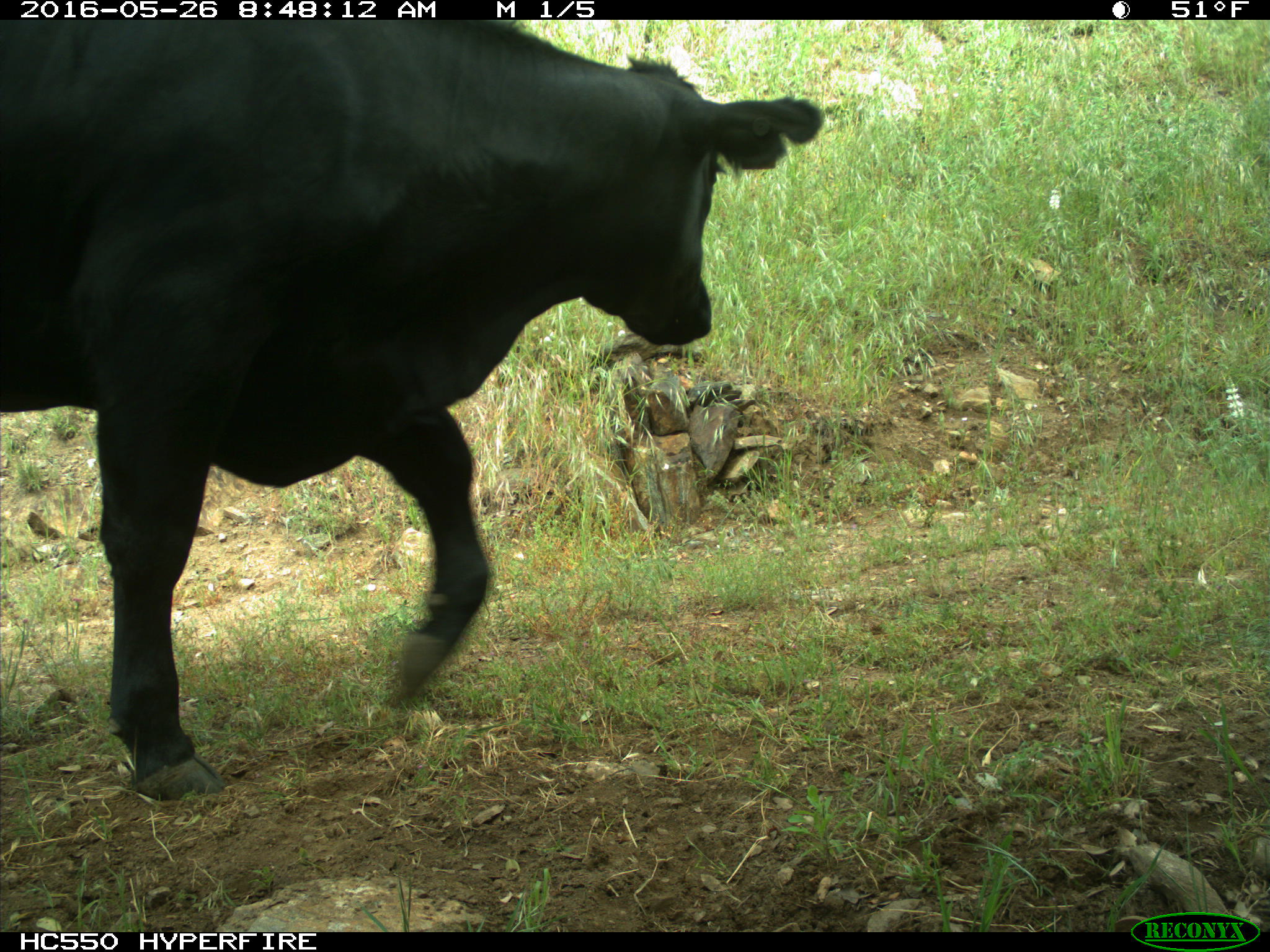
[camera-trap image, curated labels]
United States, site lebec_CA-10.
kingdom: Animalia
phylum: Chordata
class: Mammalia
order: Artiodactyla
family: Bovidae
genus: Bos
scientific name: Bos taurus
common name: domestic cow